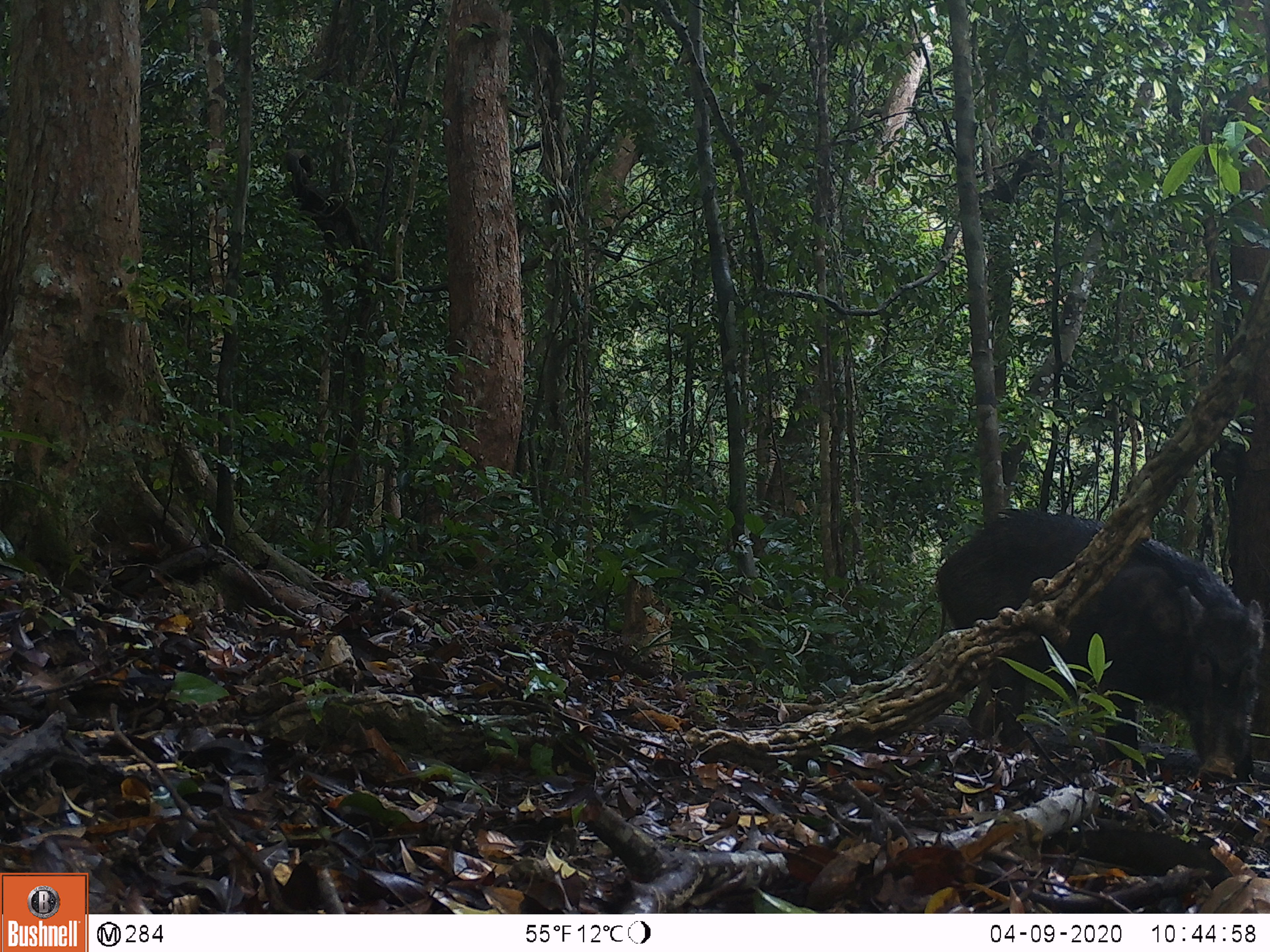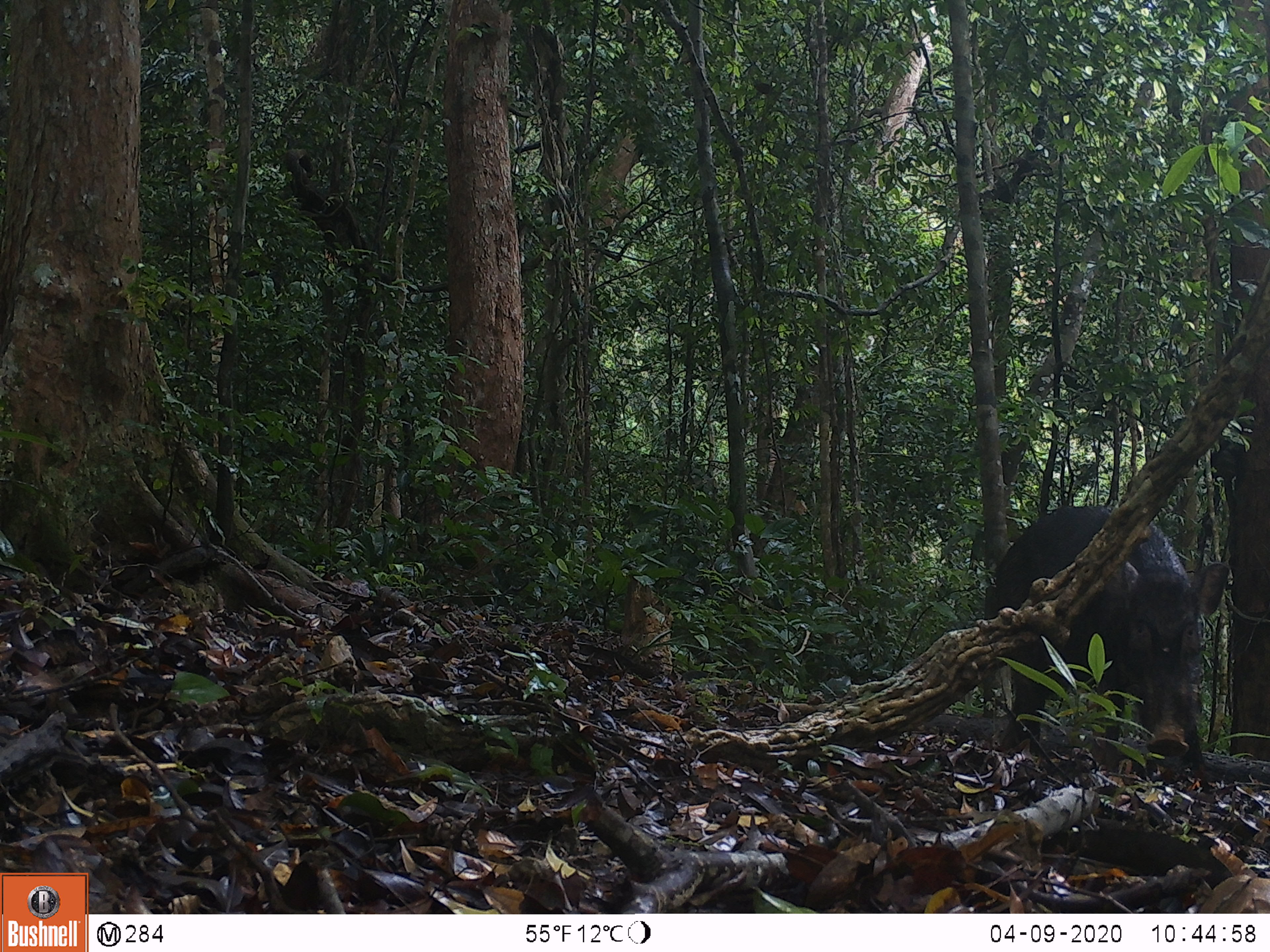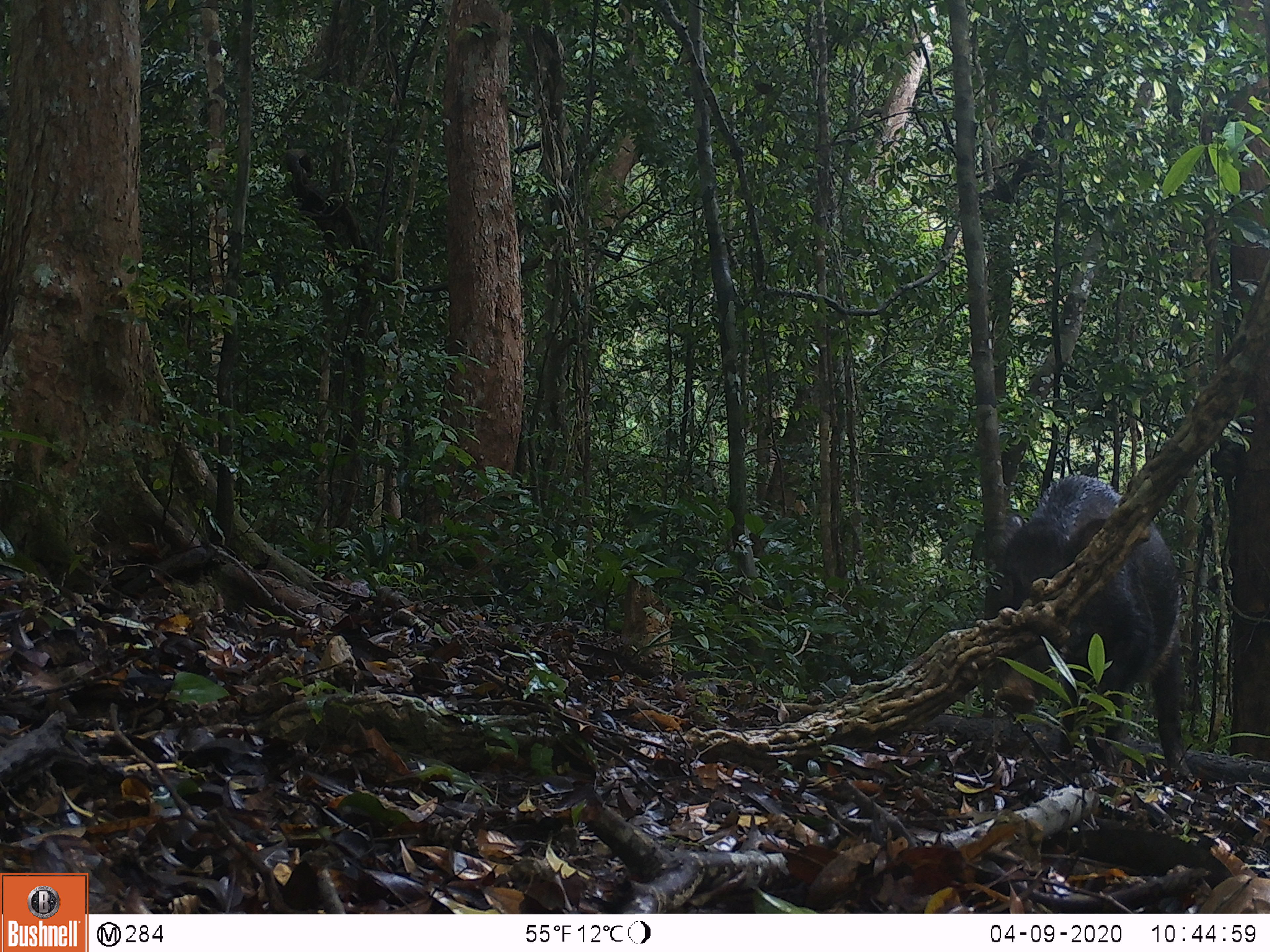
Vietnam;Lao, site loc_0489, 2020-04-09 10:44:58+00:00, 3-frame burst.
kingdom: Animalia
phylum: Chordata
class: Mammalia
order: Artiodactyla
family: Suidae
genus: Sus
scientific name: Sus scrofa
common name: eurasian wild pig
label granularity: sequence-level